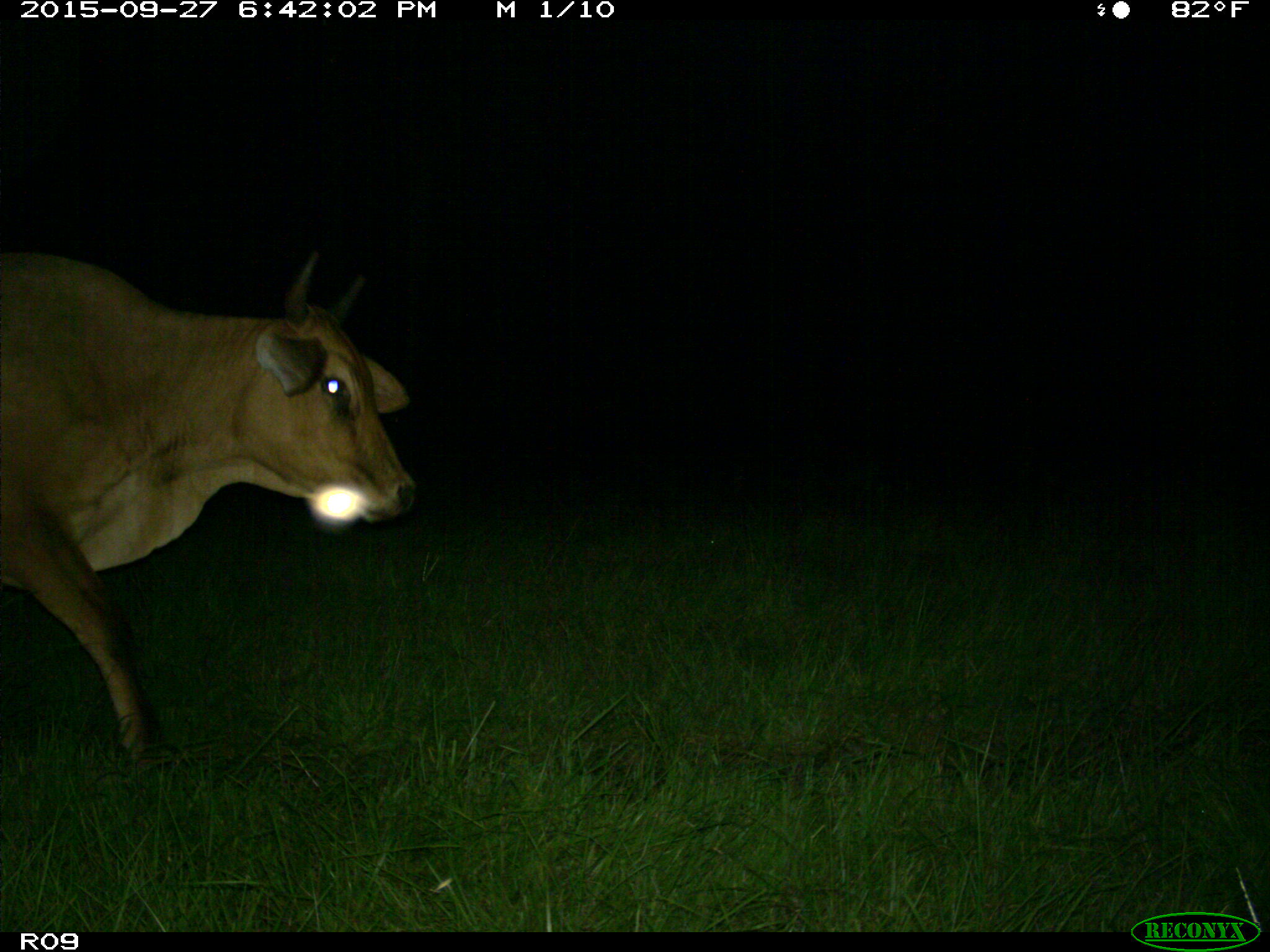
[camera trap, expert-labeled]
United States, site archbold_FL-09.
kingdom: Animalia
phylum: Chordata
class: Mammalia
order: Artiodactyla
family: Bovidae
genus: Bos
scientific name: Bos taurus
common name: domestic cow